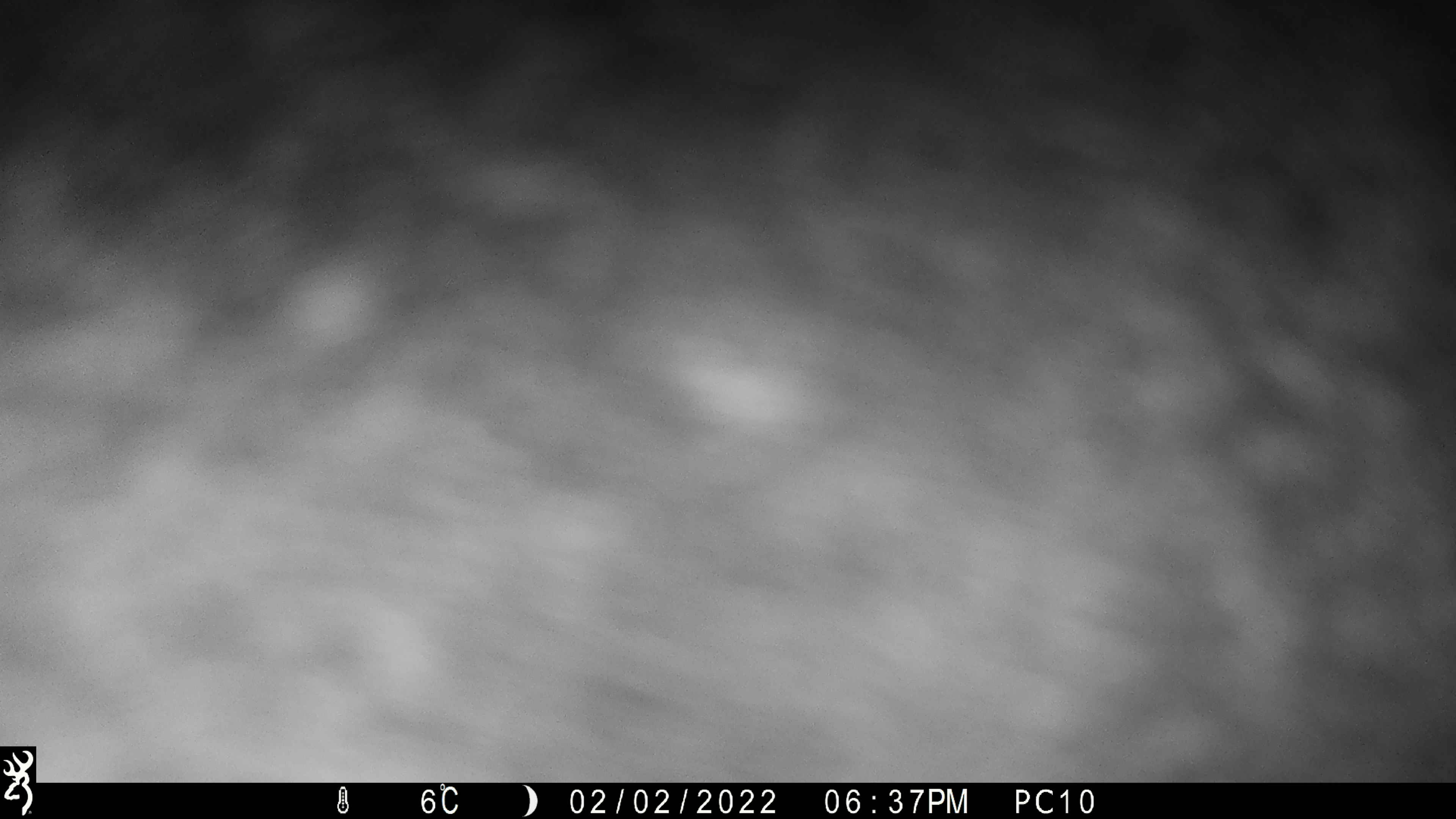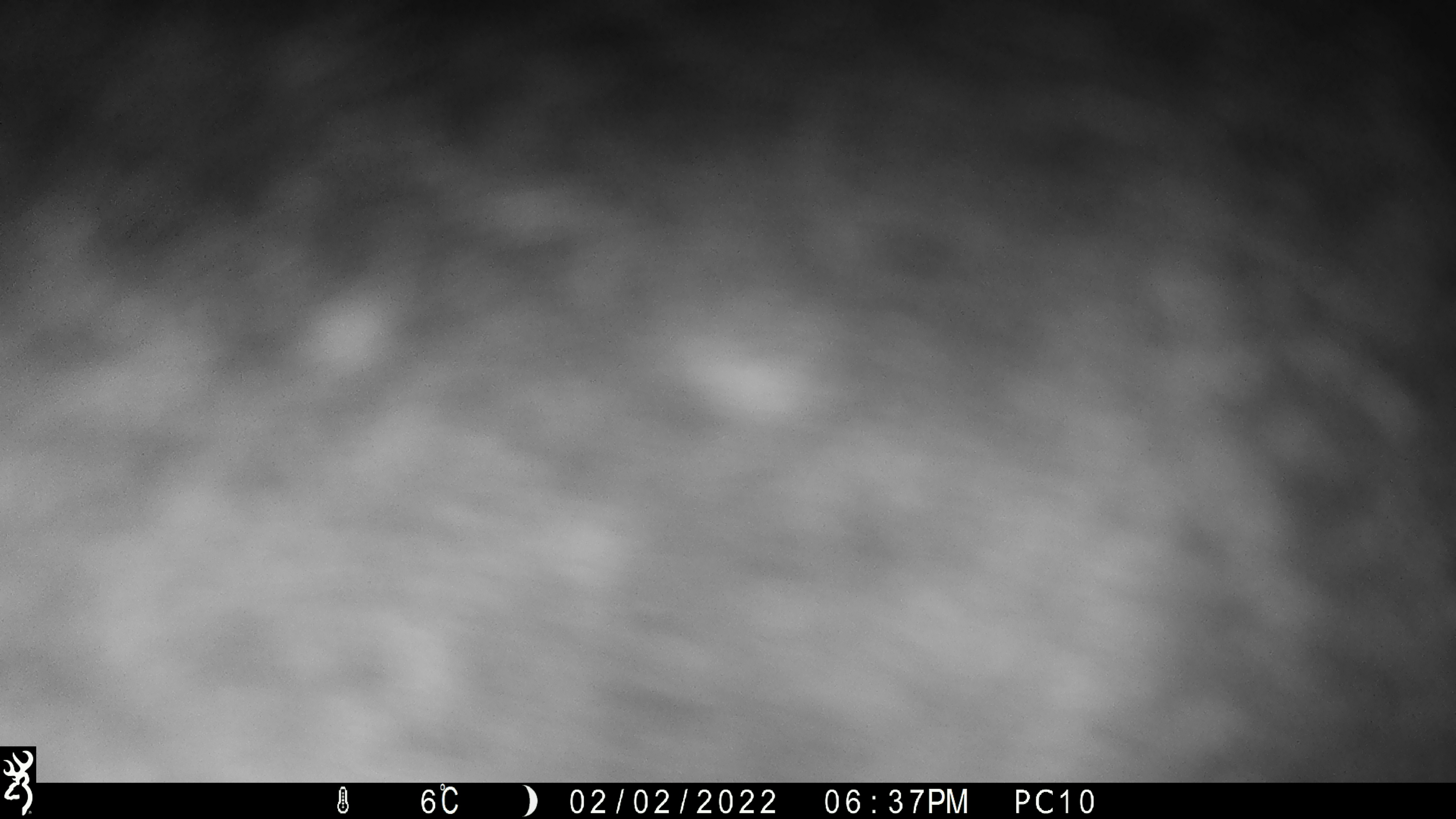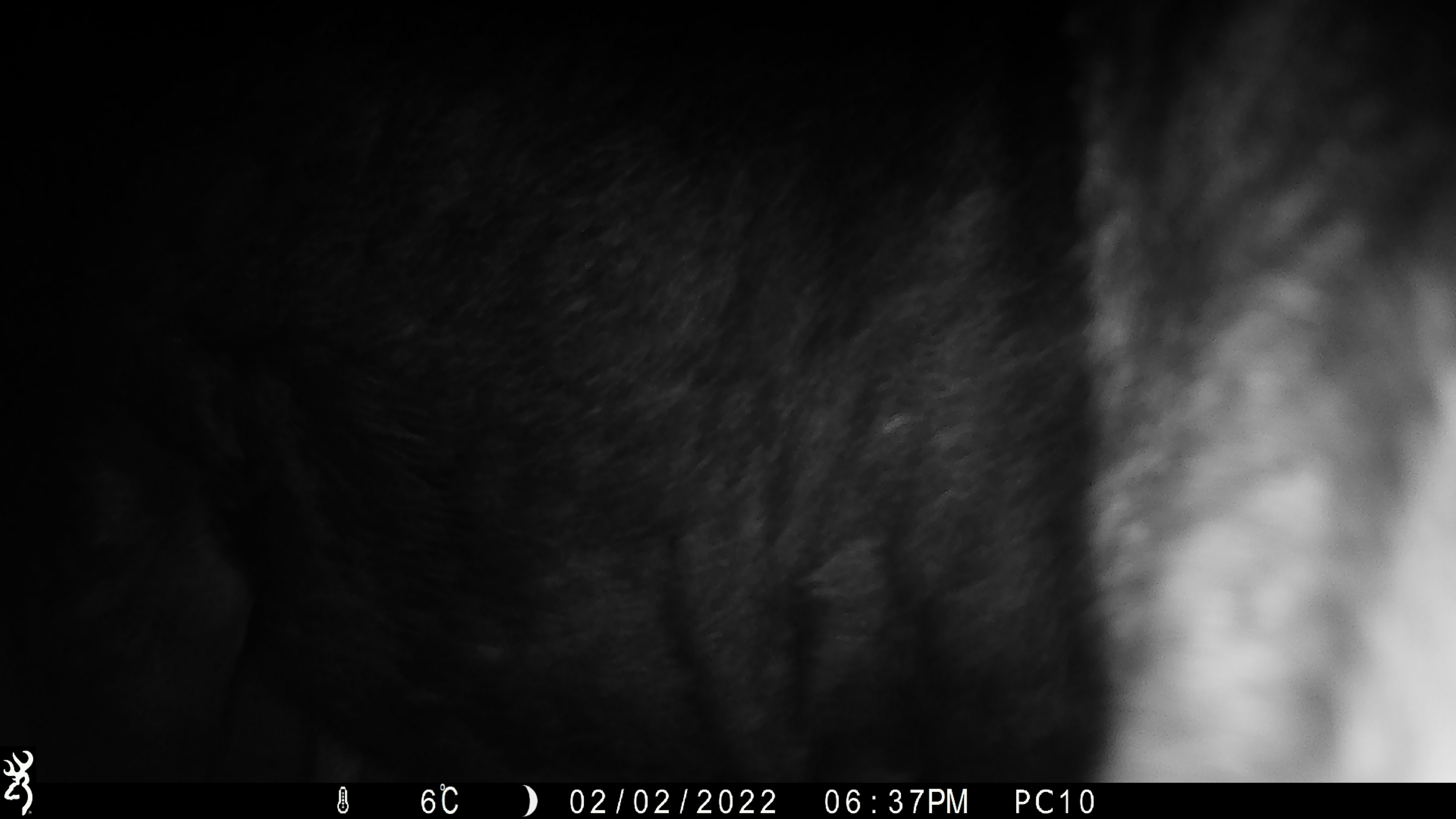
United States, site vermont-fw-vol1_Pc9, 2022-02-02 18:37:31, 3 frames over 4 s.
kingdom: Animalia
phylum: Chordata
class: Mammalia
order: Artiodactyla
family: Cervidae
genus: Alces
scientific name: Alces alces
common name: moose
Moose (Alces alces).